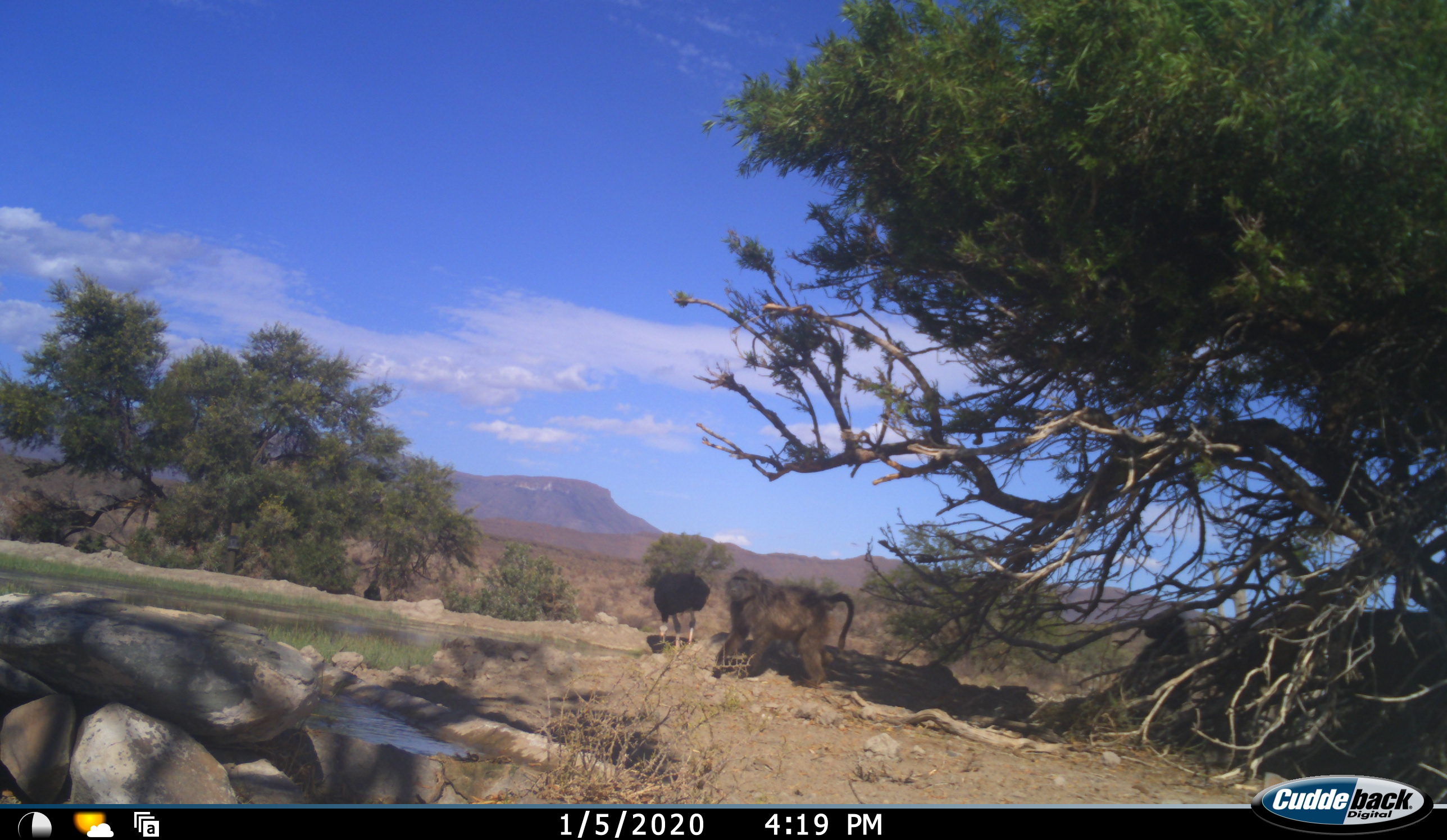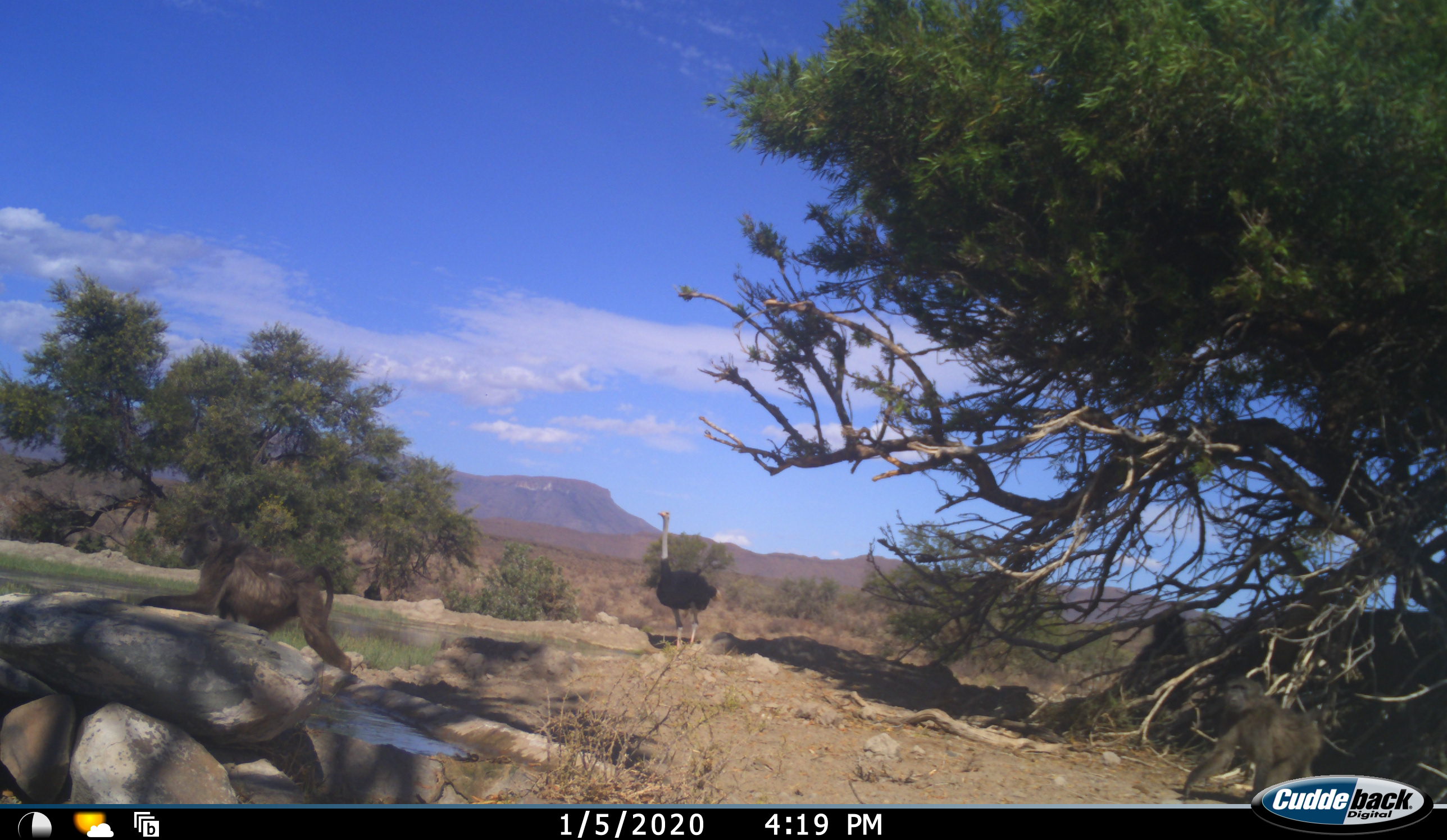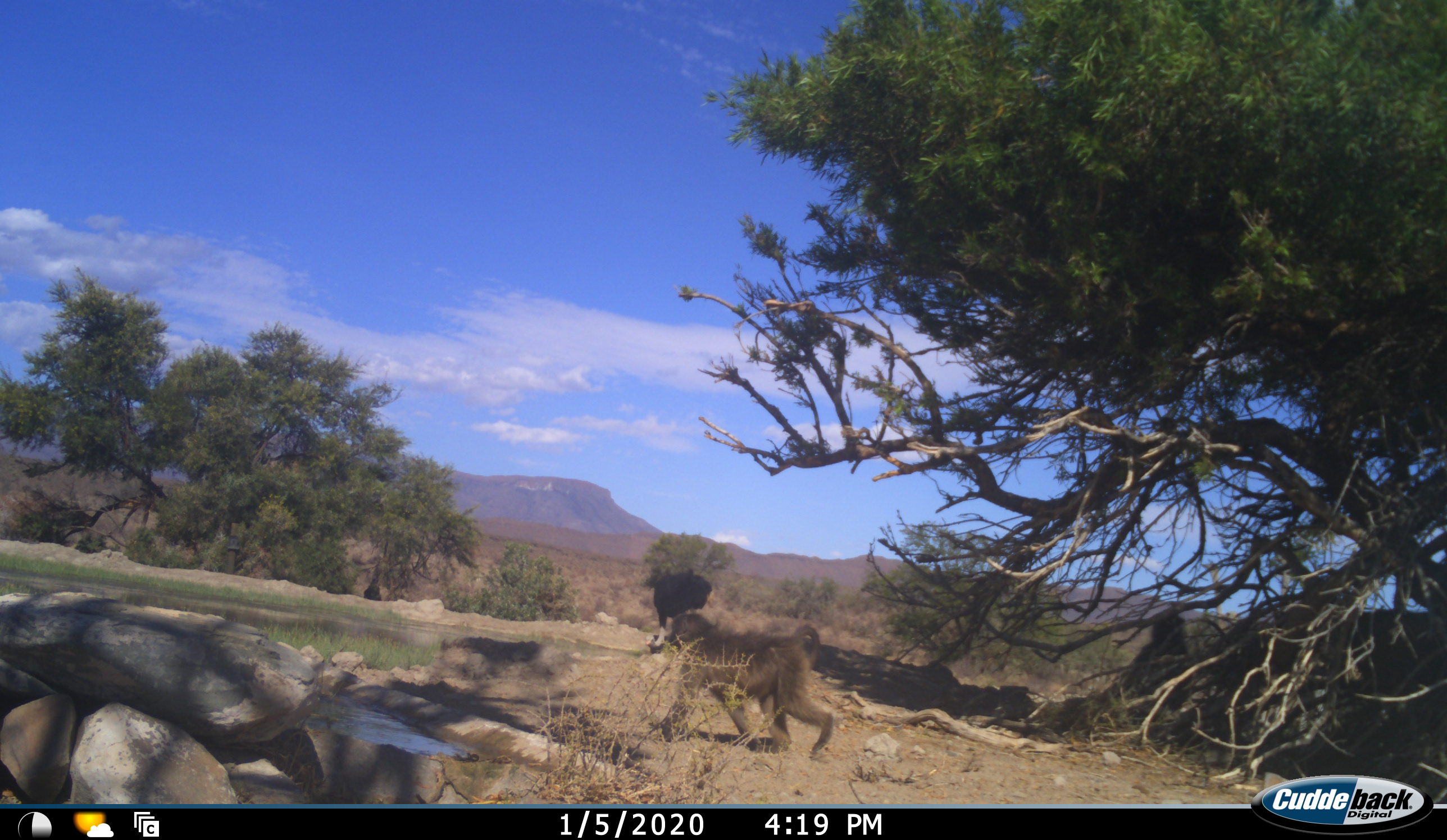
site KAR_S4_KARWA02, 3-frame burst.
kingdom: Animalia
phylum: Chordata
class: Mammalia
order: Primates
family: Cercopithecidae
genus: Papio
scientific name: Papio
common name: baboon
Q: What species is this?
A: Baboon (Papio).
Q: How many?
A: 2.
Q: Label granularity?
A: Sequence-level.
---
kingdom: Animalia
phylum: Chordata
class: Aves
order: Struthioniformes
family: Struthionidae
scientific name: Struthionidae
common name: ostrich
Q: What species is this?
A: Ostrich (Struthionidae).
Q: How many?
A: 1.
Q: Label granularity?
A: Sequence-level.